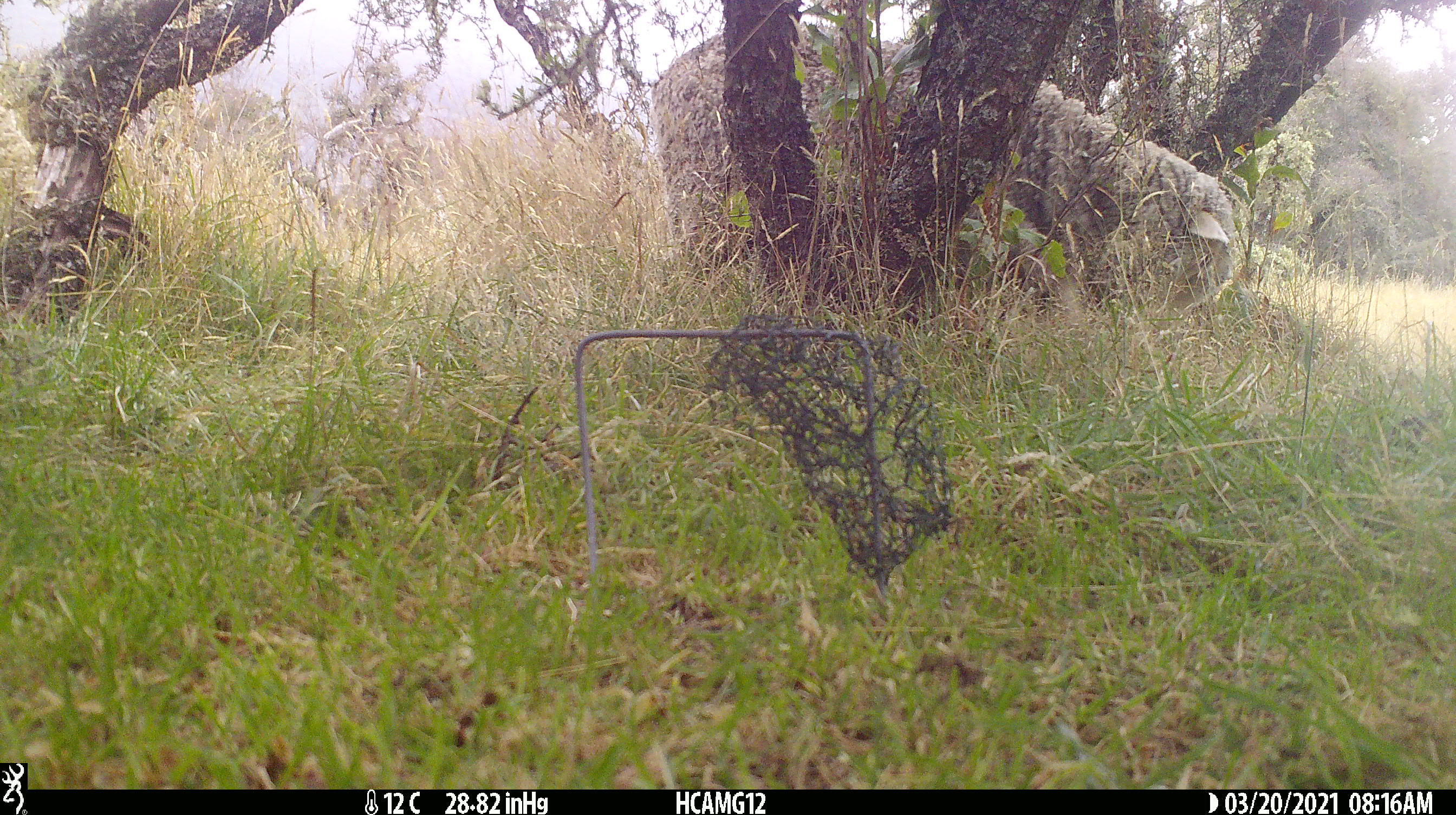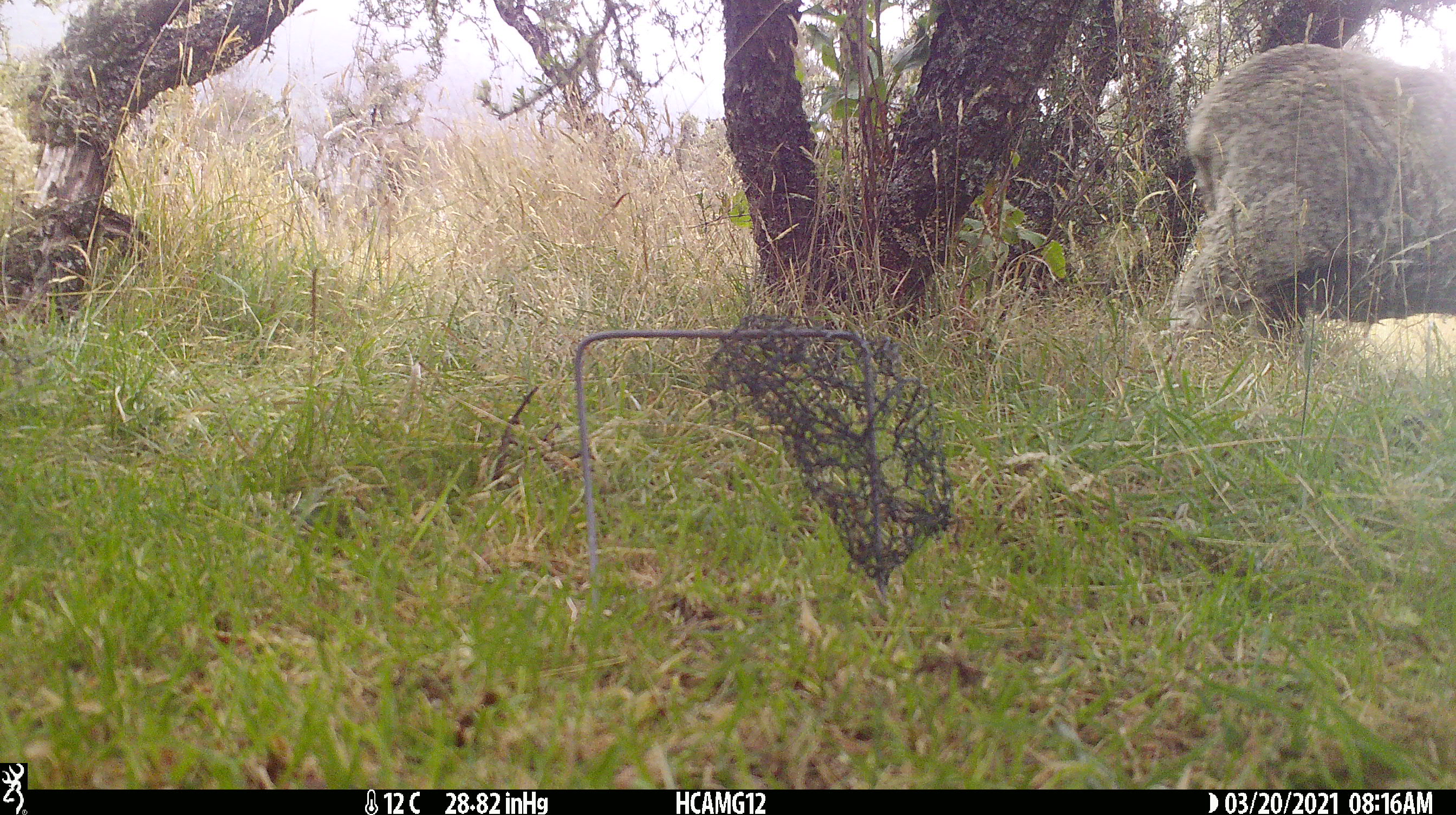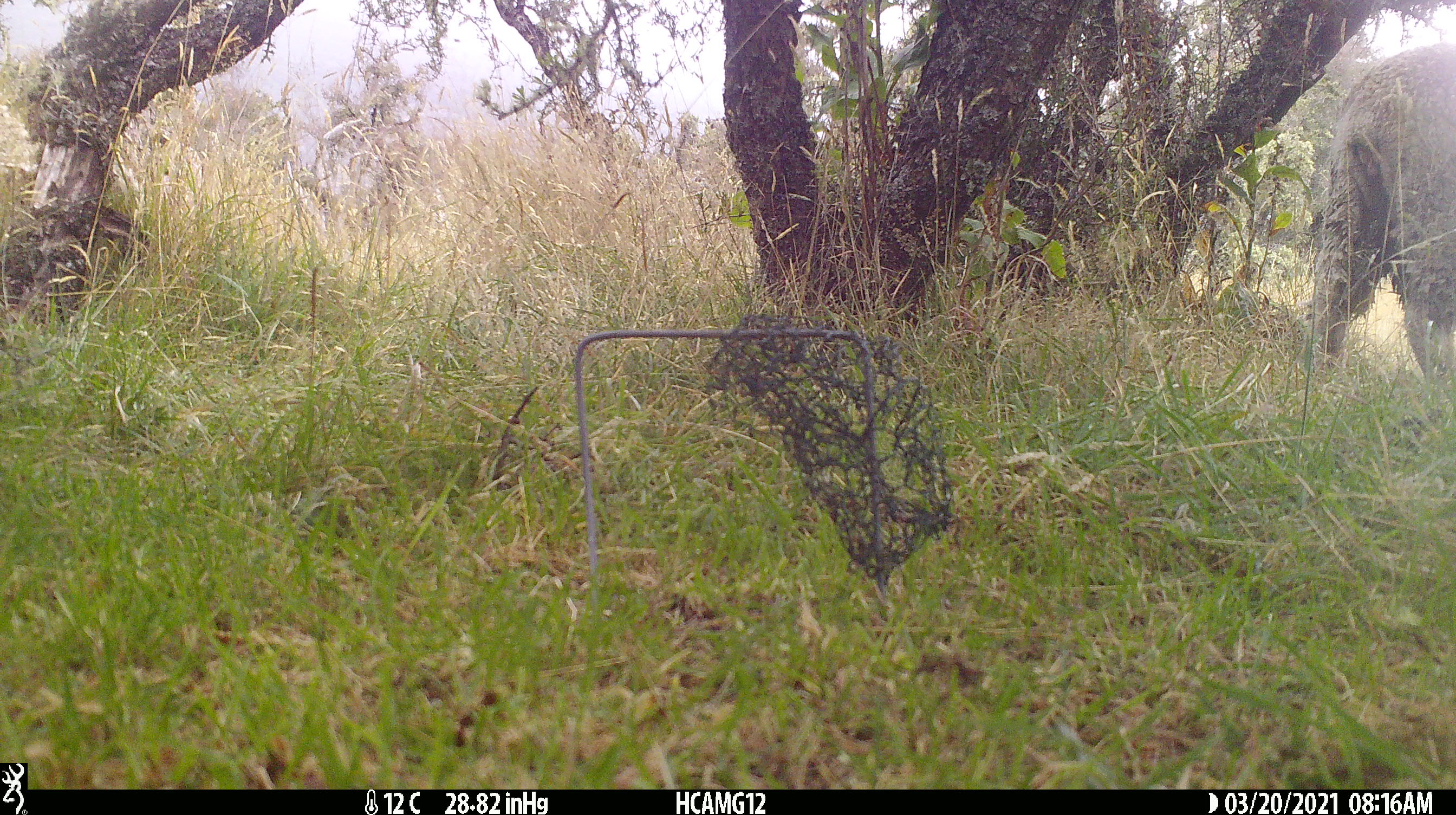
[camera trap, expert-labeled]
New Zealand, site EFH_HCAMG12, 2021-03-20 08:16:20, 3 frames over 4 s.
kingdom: Animalia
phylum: Chordata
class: Mammalia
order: Artiodactyla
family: Bovidae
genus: Ovis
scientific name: Ovis aries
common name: domestic sheep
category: sheep